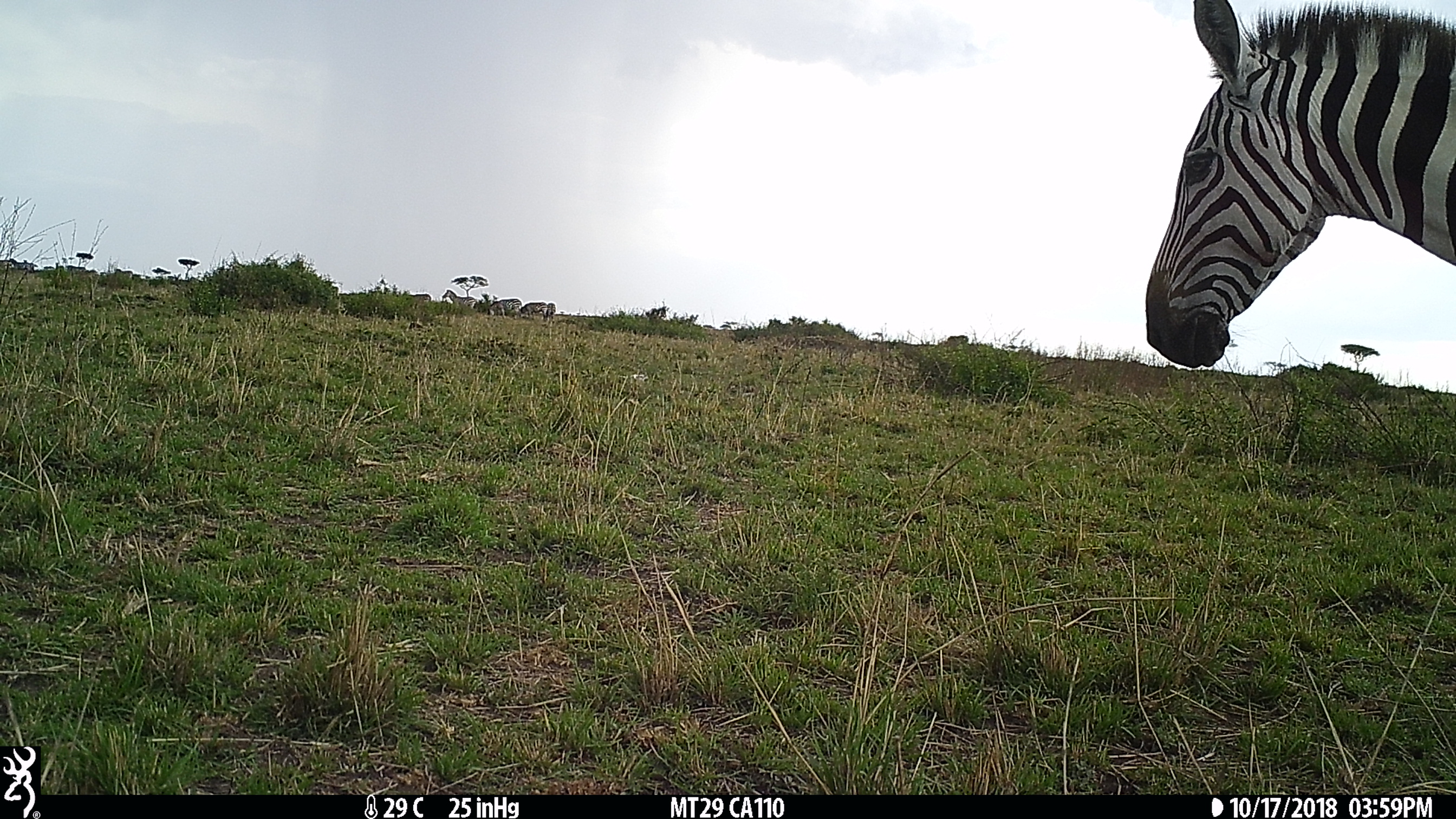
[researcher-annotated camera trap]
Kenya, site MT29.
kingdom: Animalia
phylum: Chordata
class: Mammalia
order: Perissodactyla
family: Equidae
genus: Equus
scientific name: Equus quagga burchellii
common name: burchell's zebra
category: zebra